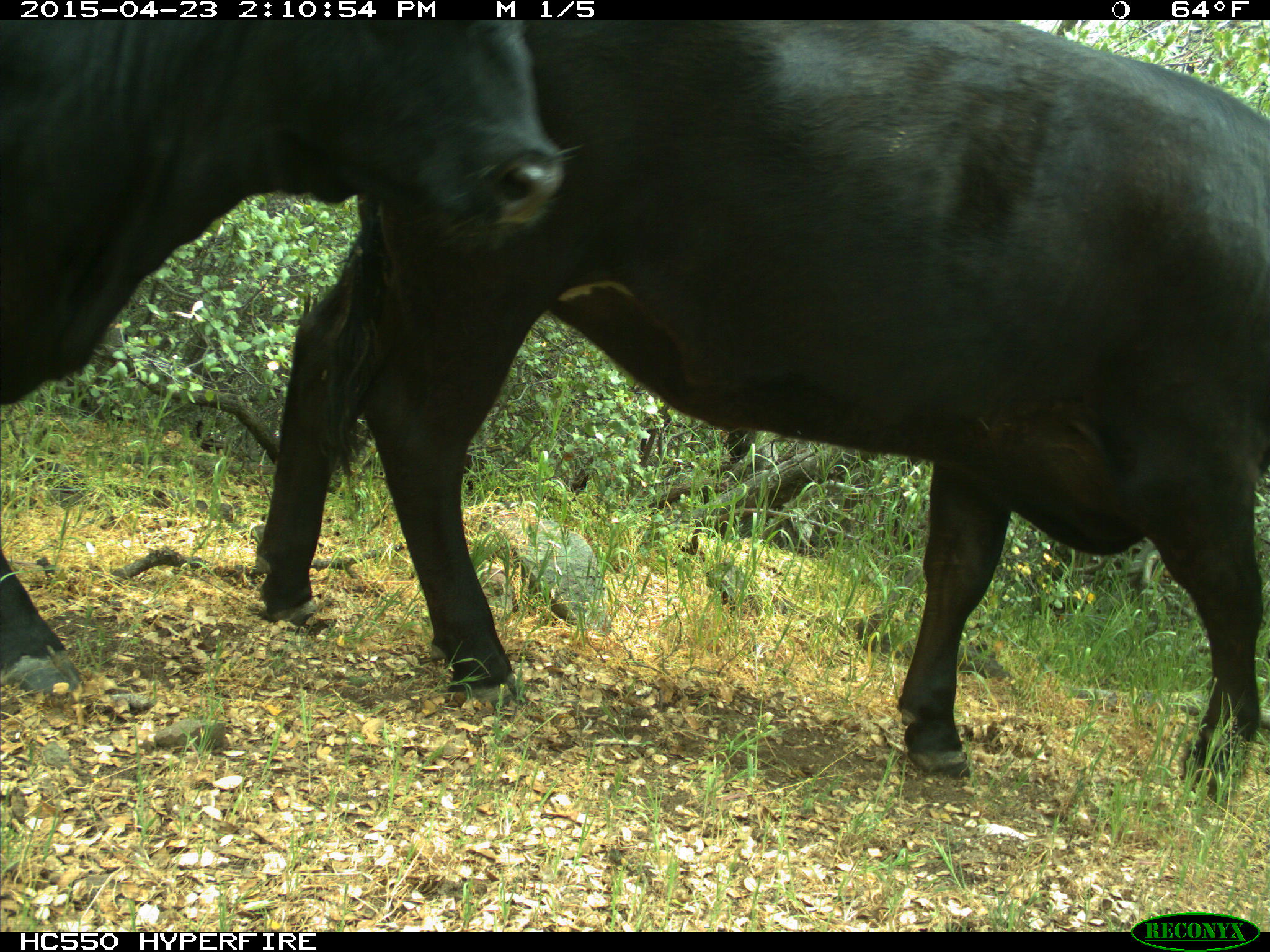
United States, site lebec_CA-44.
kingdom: Animalia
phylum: Chordata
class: Mammalia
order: Artiodactyla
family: Bovidae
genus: Bos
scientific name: Bos taurus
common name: domestic cow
Bos taurus (domestic cow).